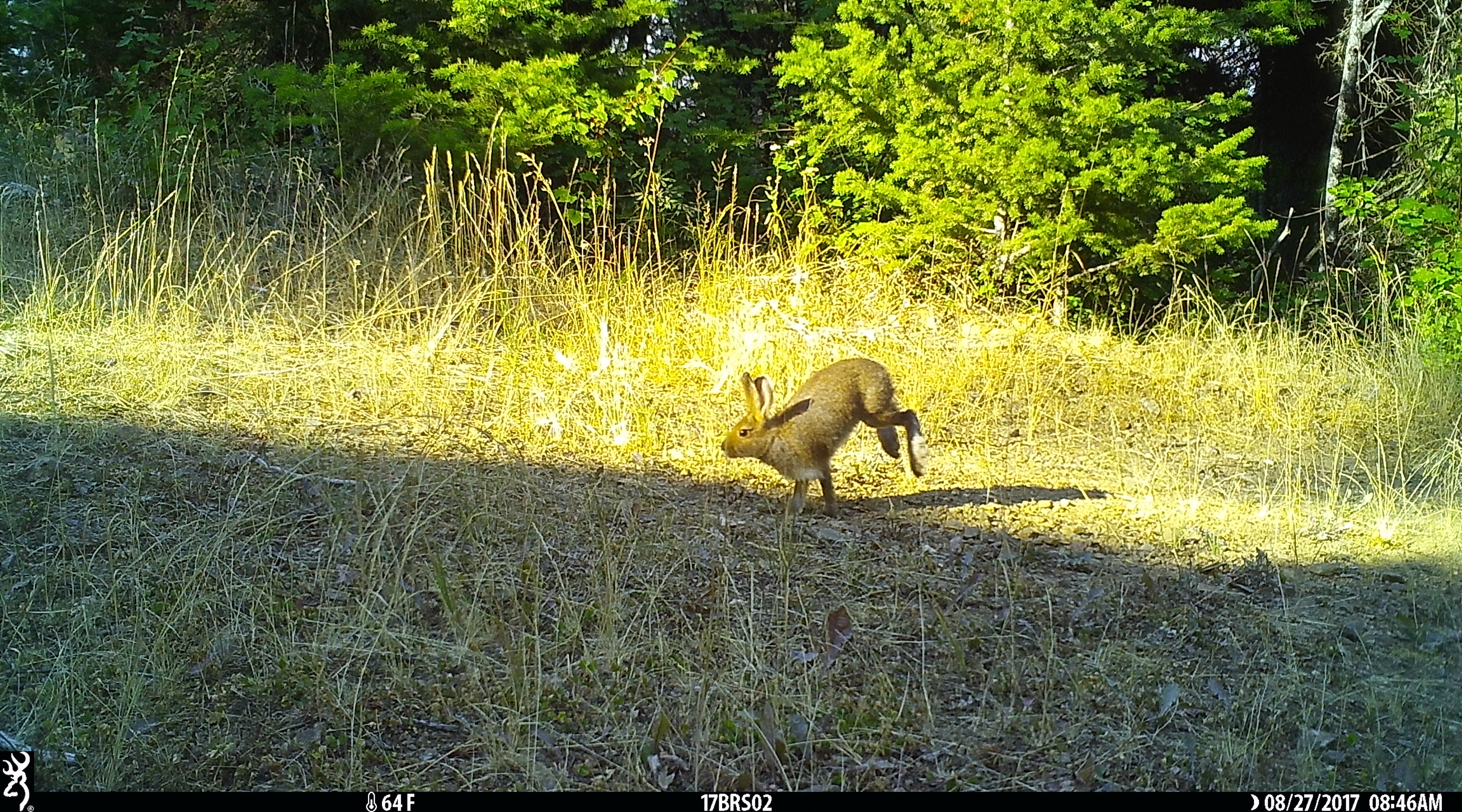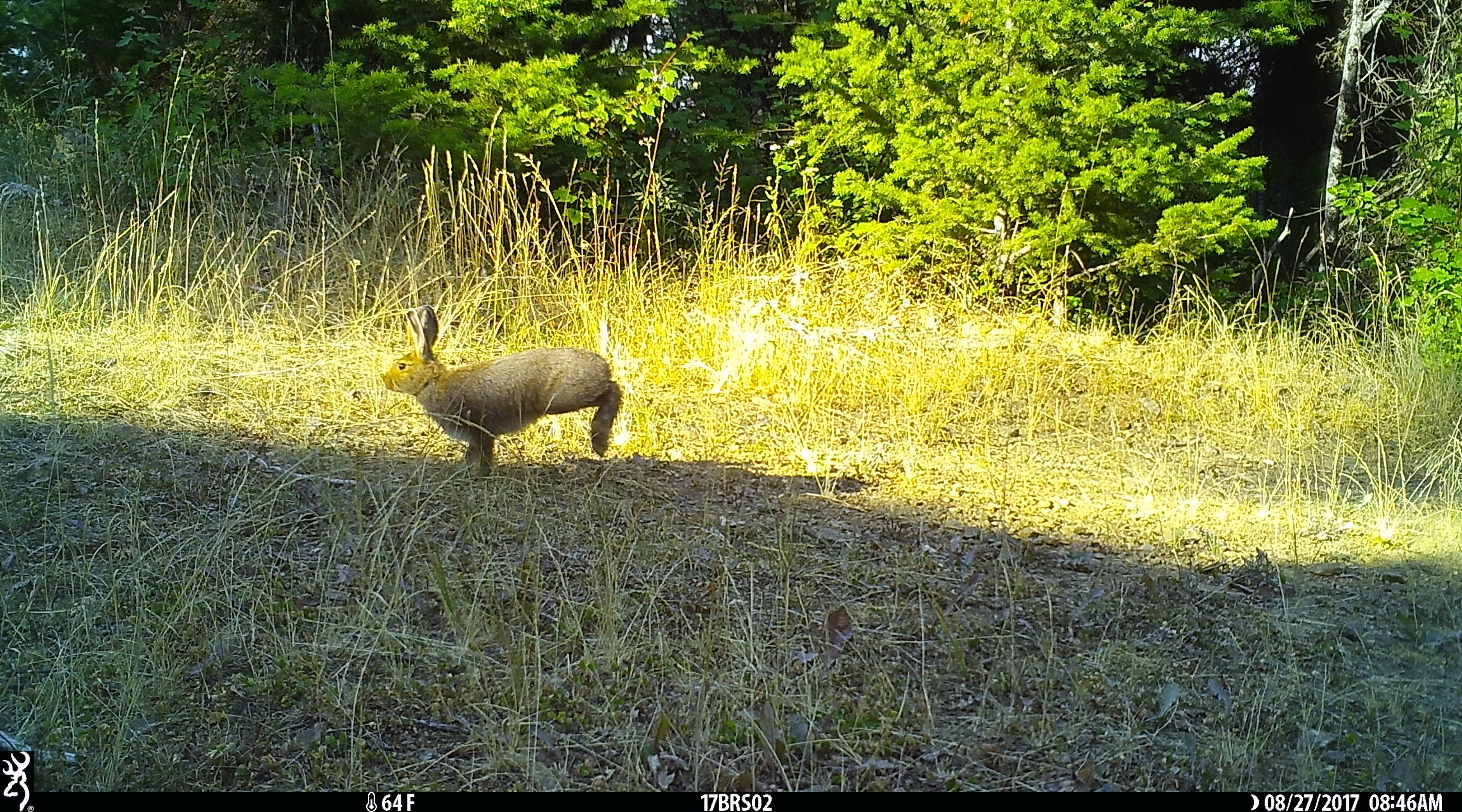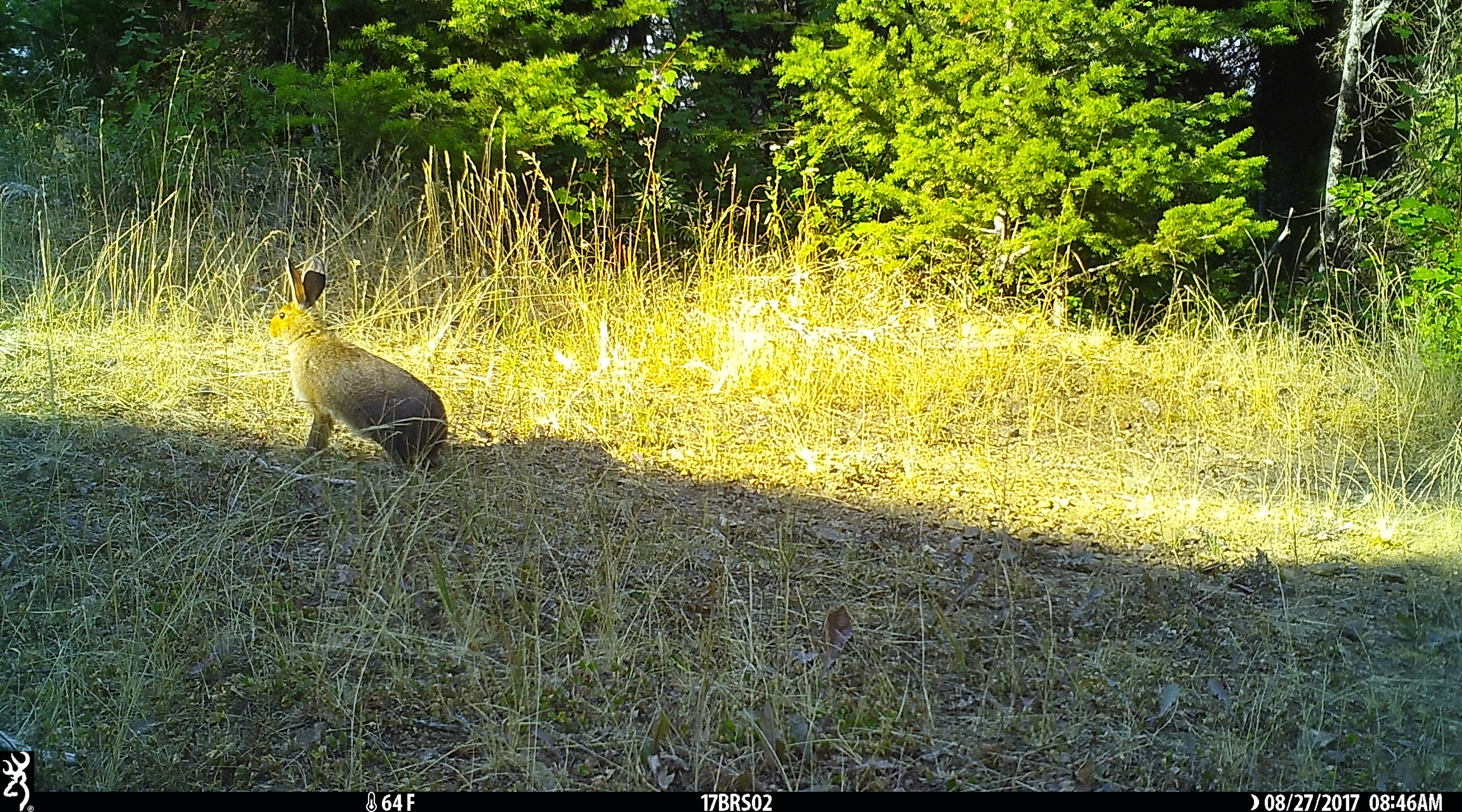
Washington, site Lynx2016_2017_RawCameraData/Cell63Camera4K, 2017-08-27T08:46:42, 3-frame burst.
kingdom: Animalia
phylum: Chordata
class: Mammalia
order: Lagomorpha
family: Leporidae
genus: Lepus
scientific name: Lepus americanus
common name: snowshoe hare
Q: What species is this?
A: Lepus americanus (snowshoe hare).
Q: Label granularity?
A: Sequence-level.